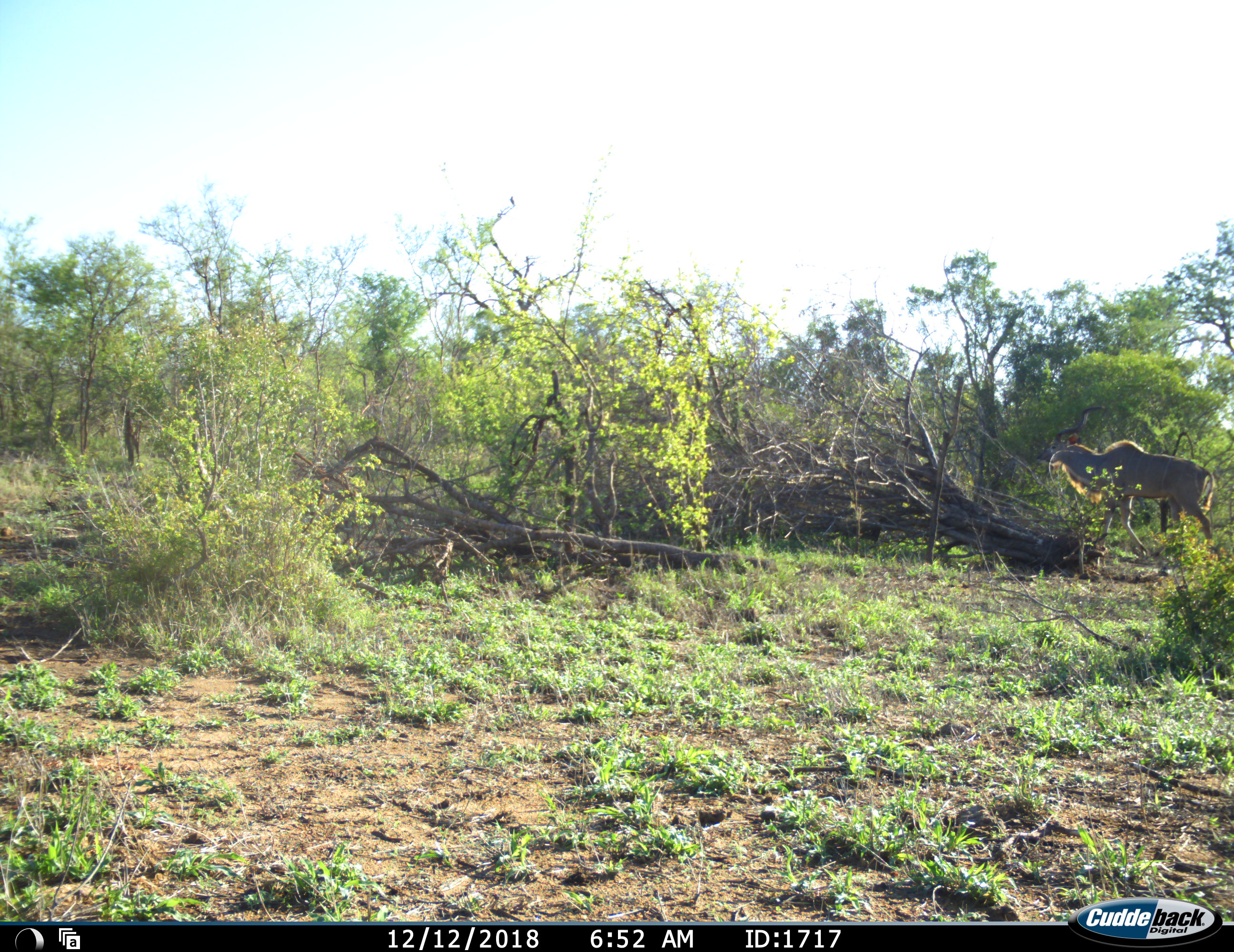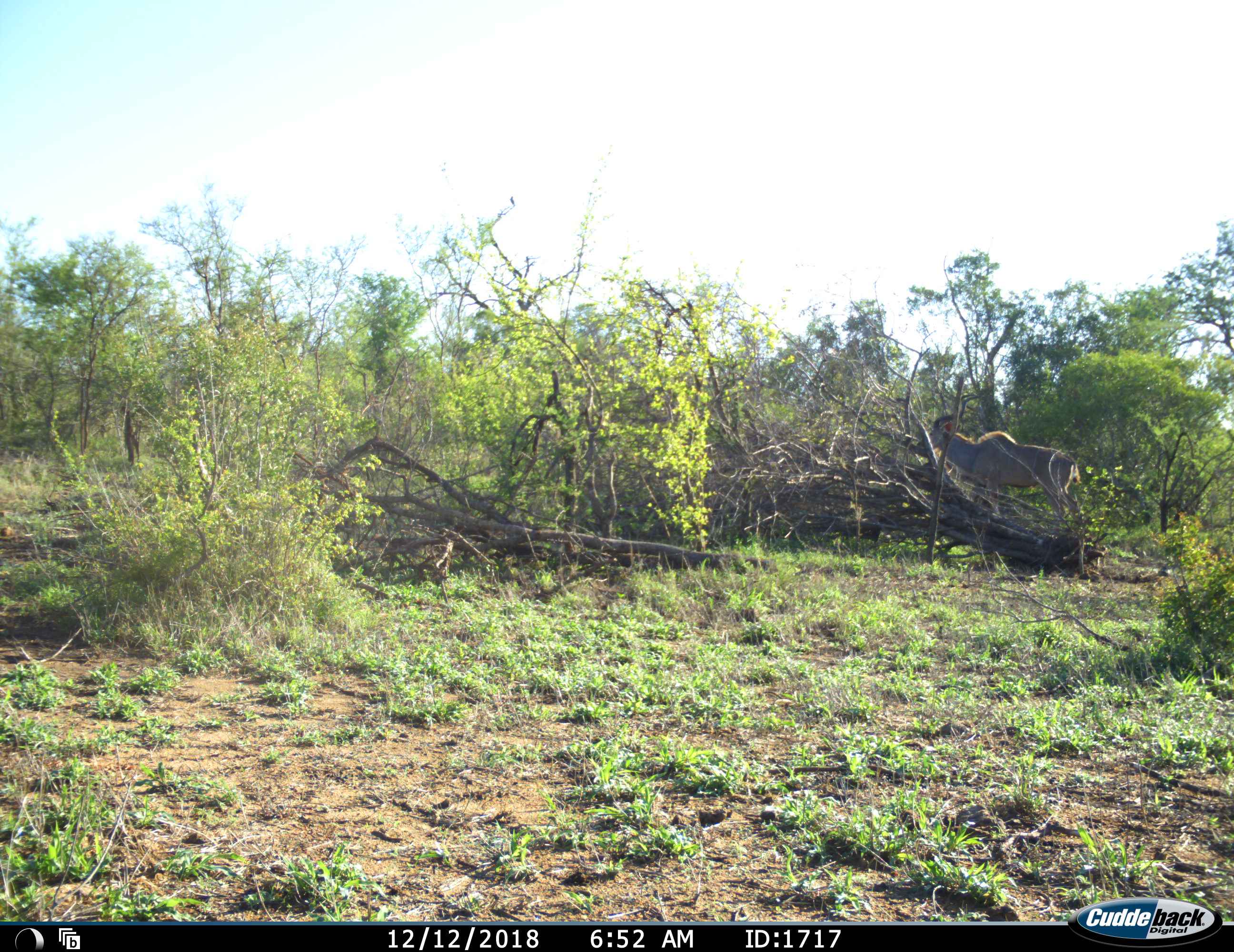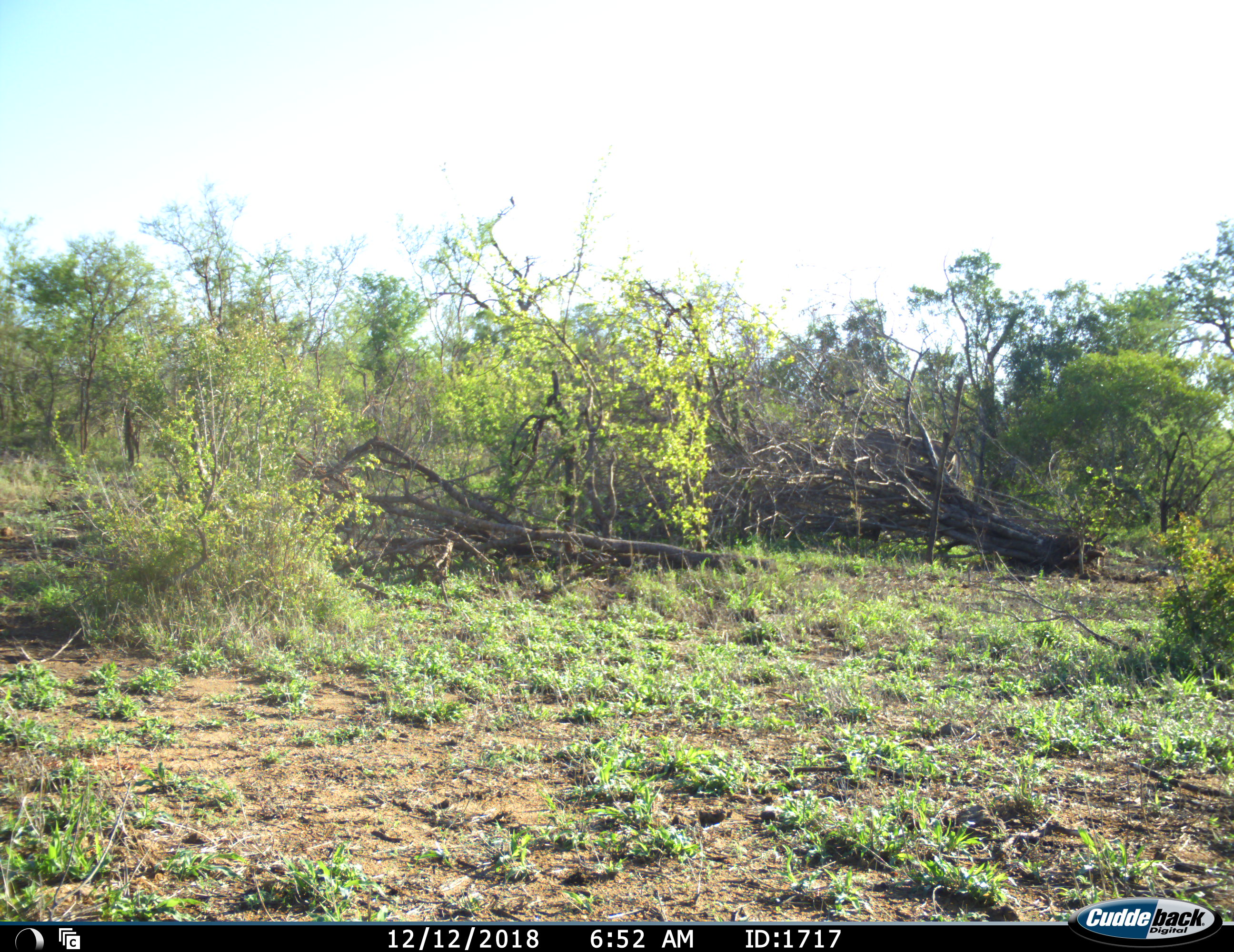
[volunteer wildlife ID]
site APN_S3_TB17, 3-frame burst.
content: unidentified animal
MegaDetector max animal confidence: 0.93